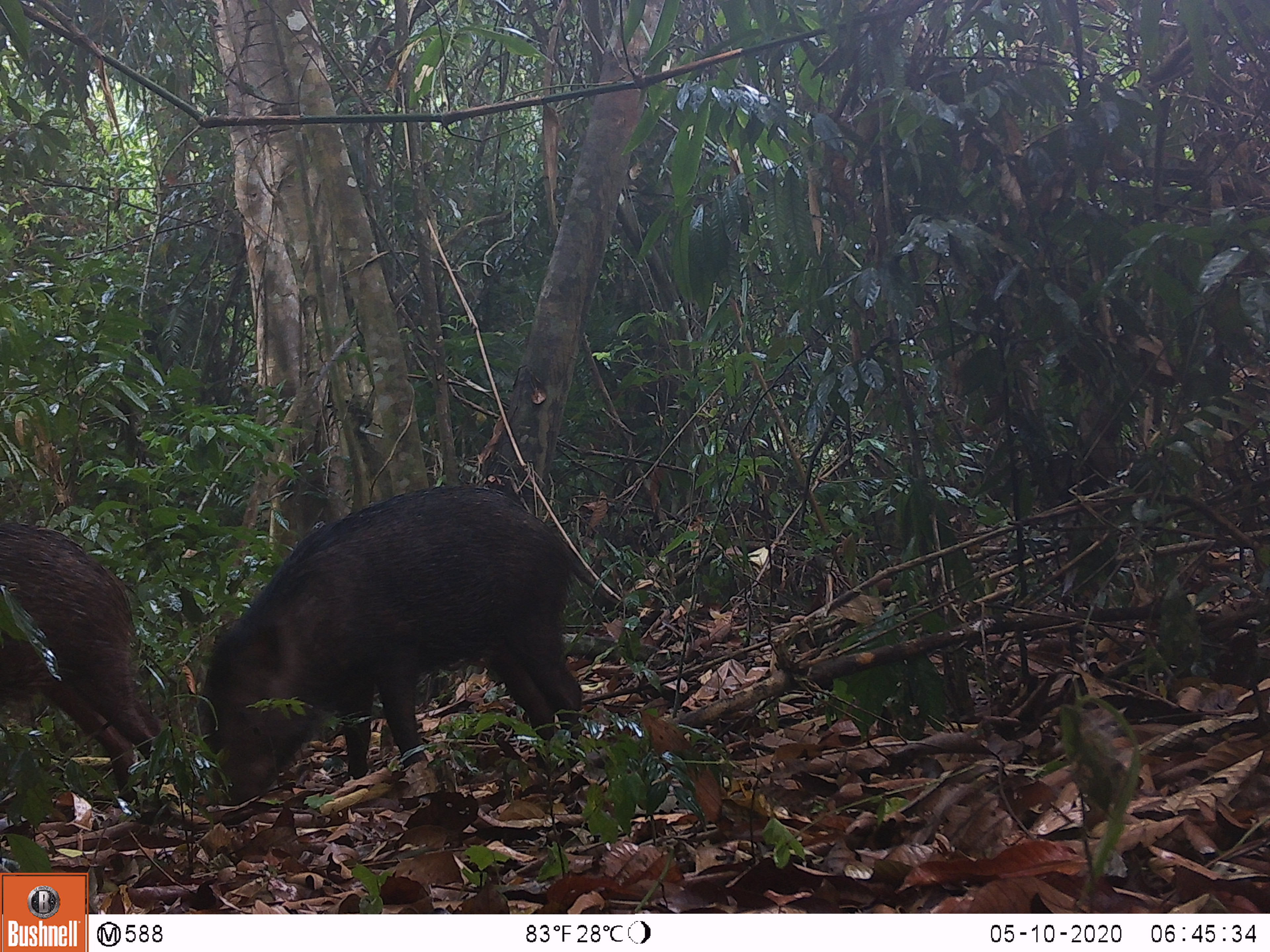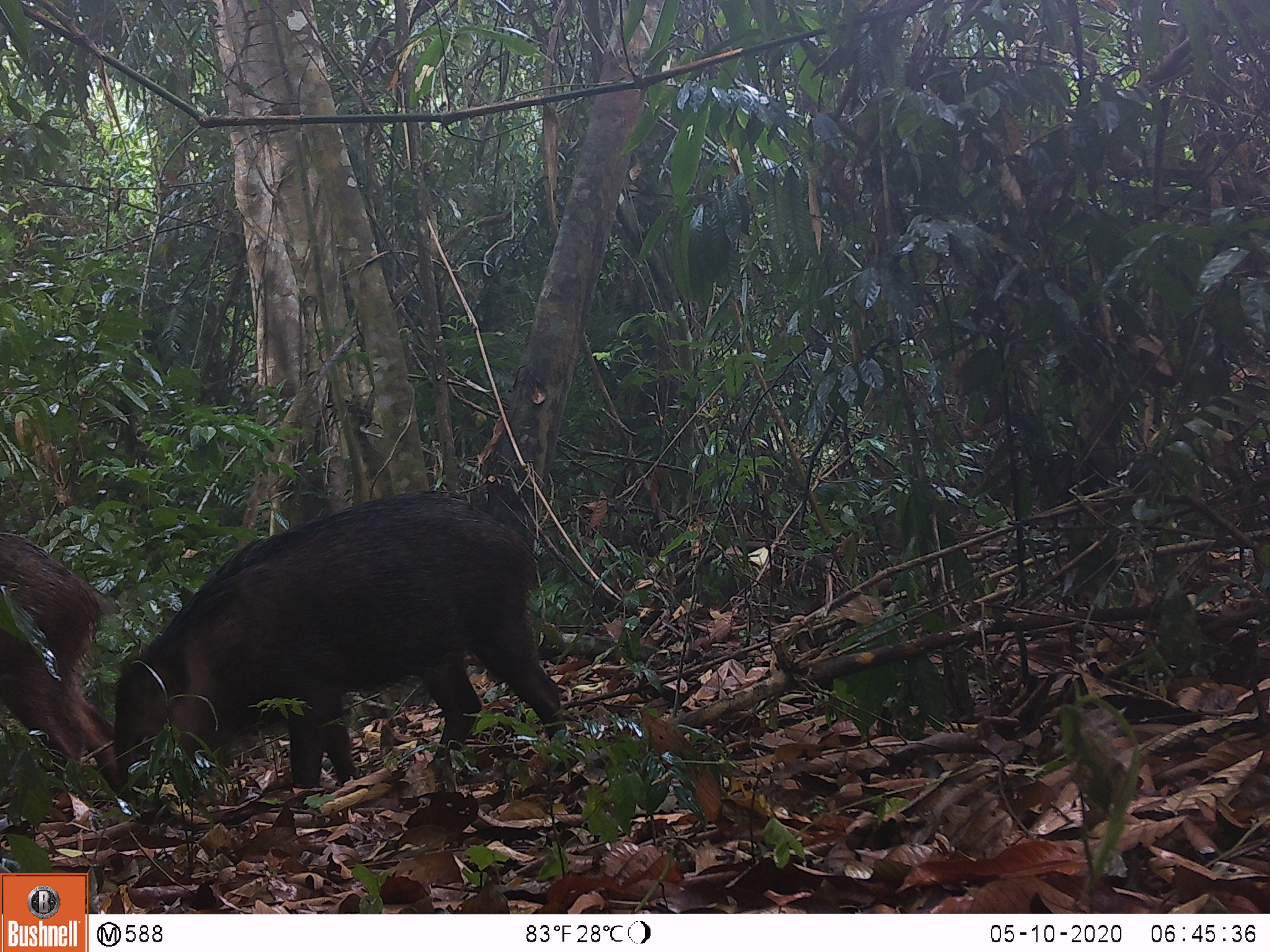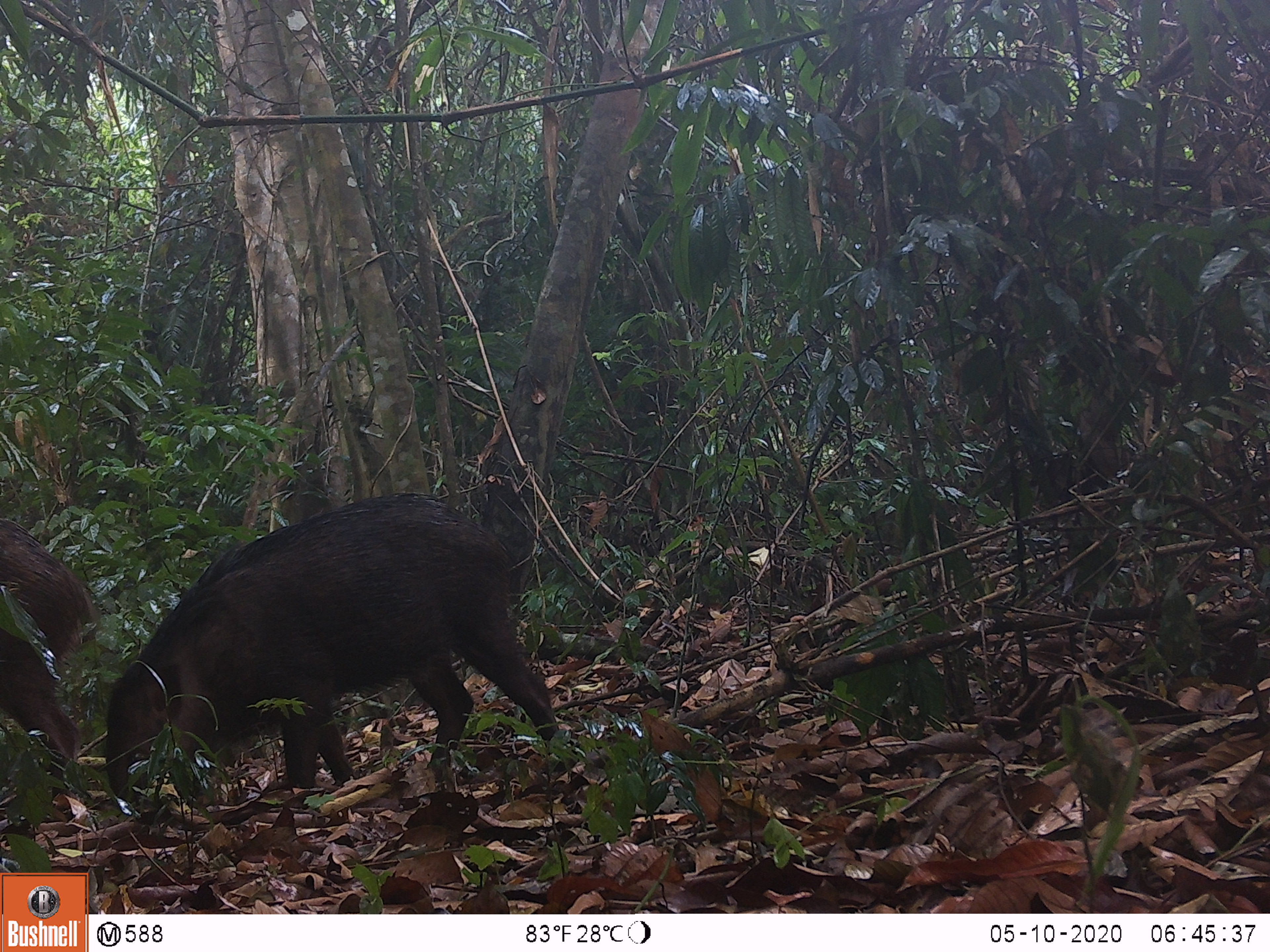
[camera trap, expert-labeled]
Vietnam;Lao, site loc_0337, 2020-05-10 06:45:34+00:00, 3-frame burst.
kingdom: Animalia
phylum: Chordata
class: Mammalia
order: Artiodactyla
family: Suidae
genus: Sus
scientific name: Sus scrofa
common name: eurasian wild pig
Eurasian wild pig (Sus scrofa). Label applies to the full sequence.